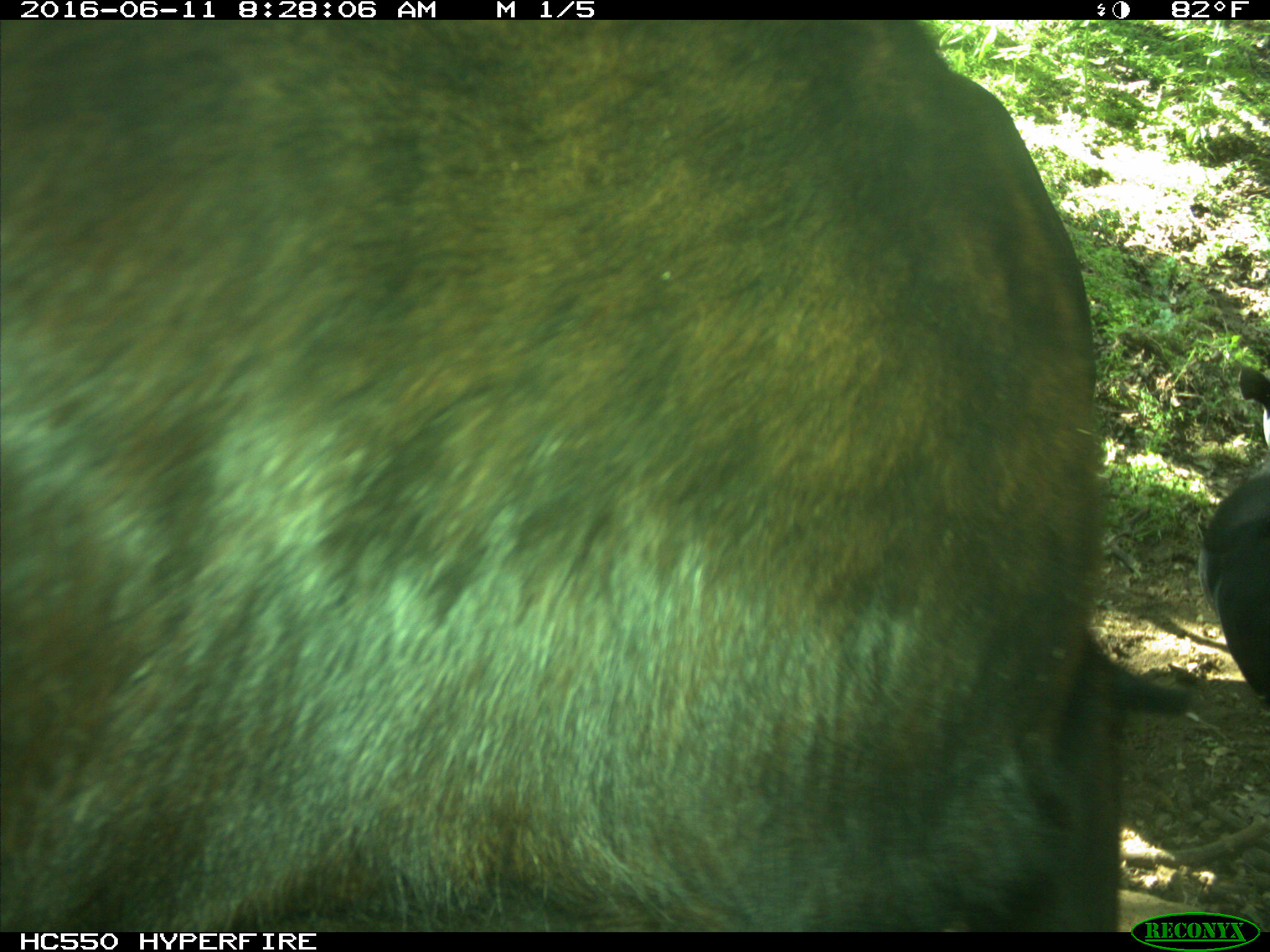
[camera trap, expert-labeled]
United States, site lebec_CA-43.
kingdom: Animalia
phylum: Chordata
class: Mammalia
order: Artiodactyla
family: Bovidae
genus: Bos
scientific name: Bos taurus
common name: domestic cow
Bos taurus (domestic cow).